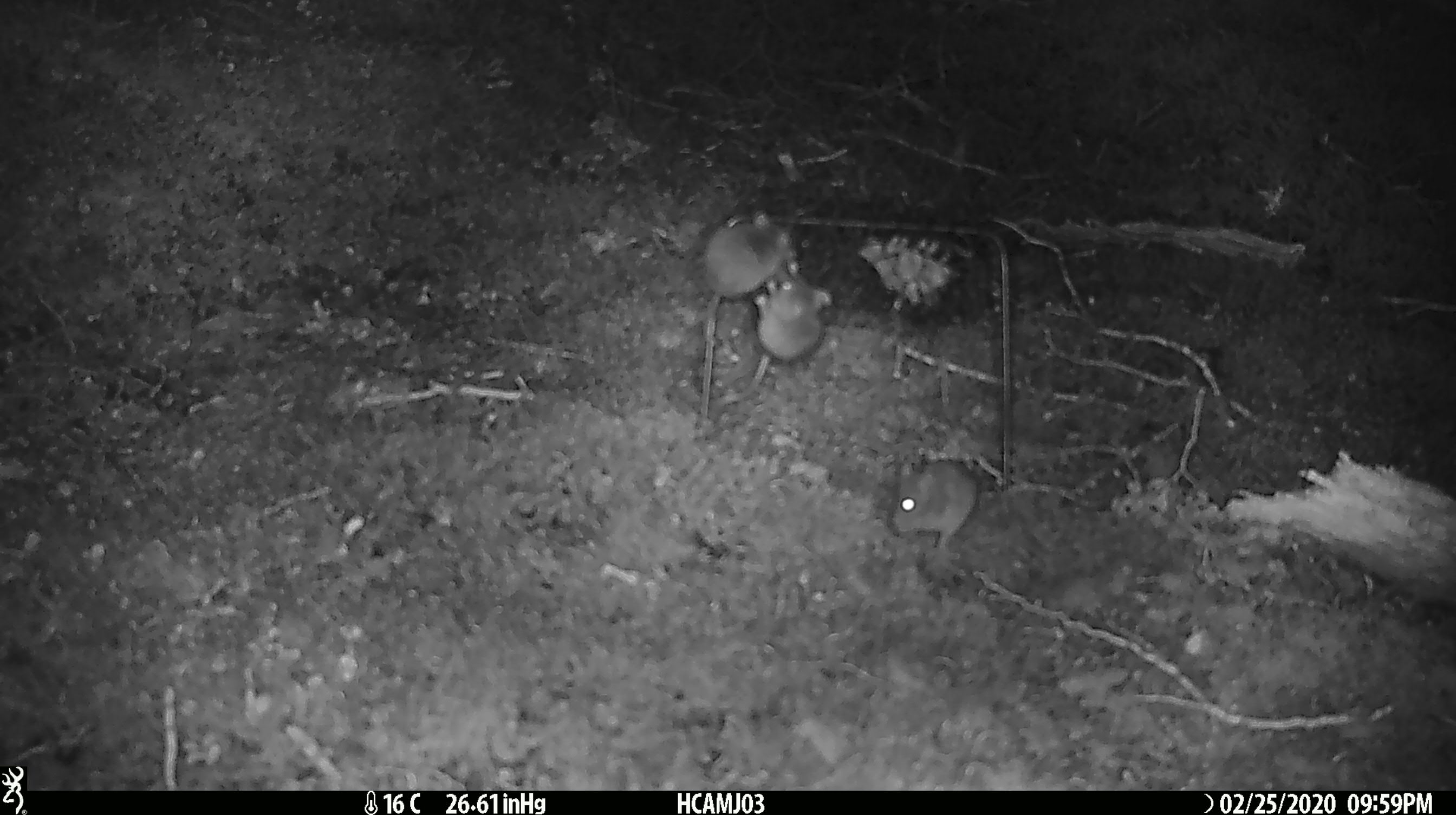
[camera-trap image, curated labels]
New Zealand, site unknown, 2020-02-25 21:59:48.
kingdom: Animalia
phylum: Chordata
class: Mammalia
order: Rodentia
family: Muridae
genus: Mus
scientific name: Mus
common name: mouse